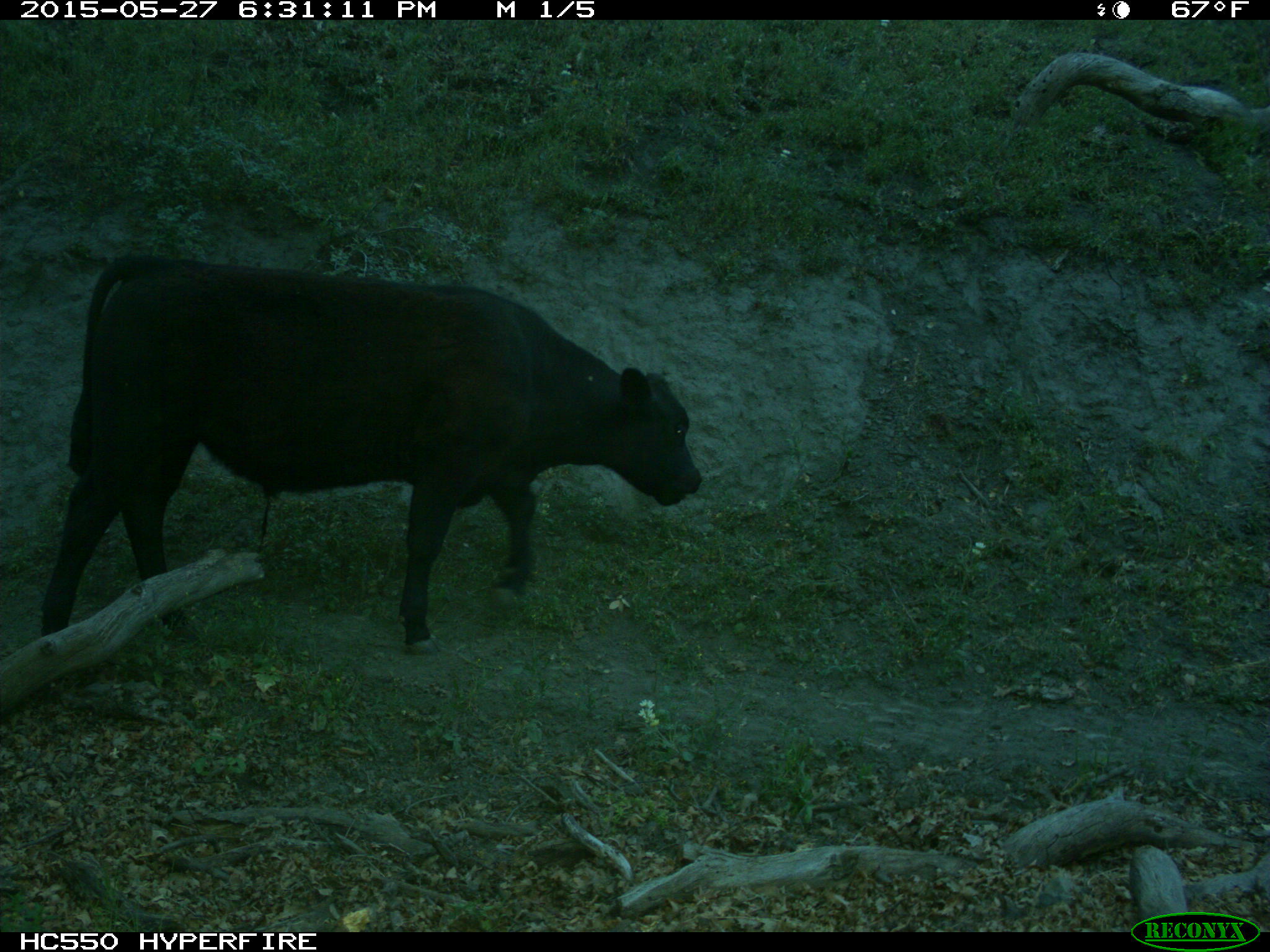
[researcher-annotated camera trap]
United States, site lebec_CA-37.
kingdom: Animalia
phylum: Chordata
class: Mammalia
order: Artiodactyla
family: Bovidae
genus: Bos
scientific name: Bos taurus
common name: domestic cow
Bos taurus (domestic cow).